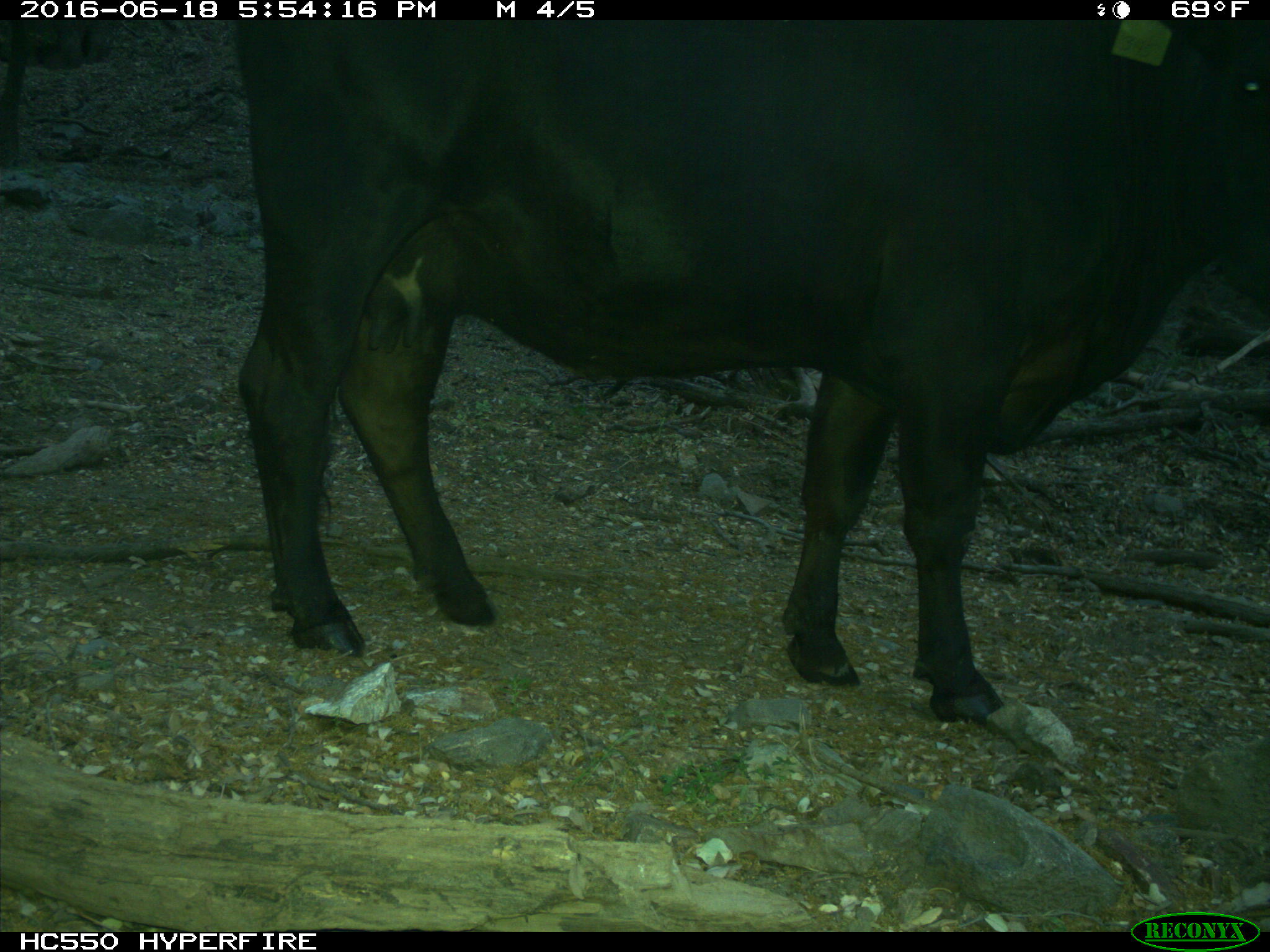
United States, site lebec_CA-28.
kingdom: Animalia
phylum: Chordata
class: Mammalia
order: Artiodactyla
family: Bovidae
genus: Bos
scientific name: Bos taurus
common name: domestic cow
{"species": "Bos taurus (domestic cow)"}